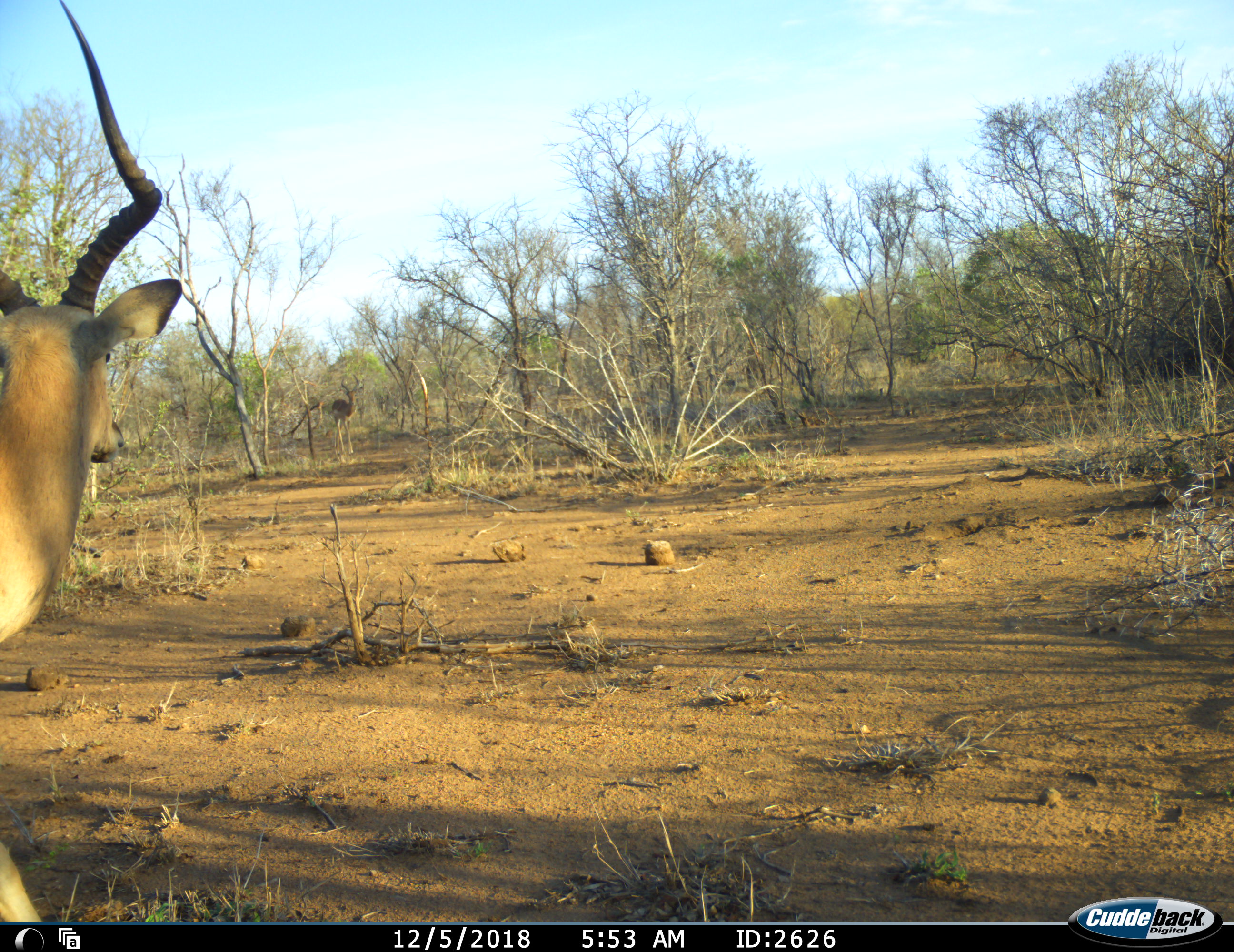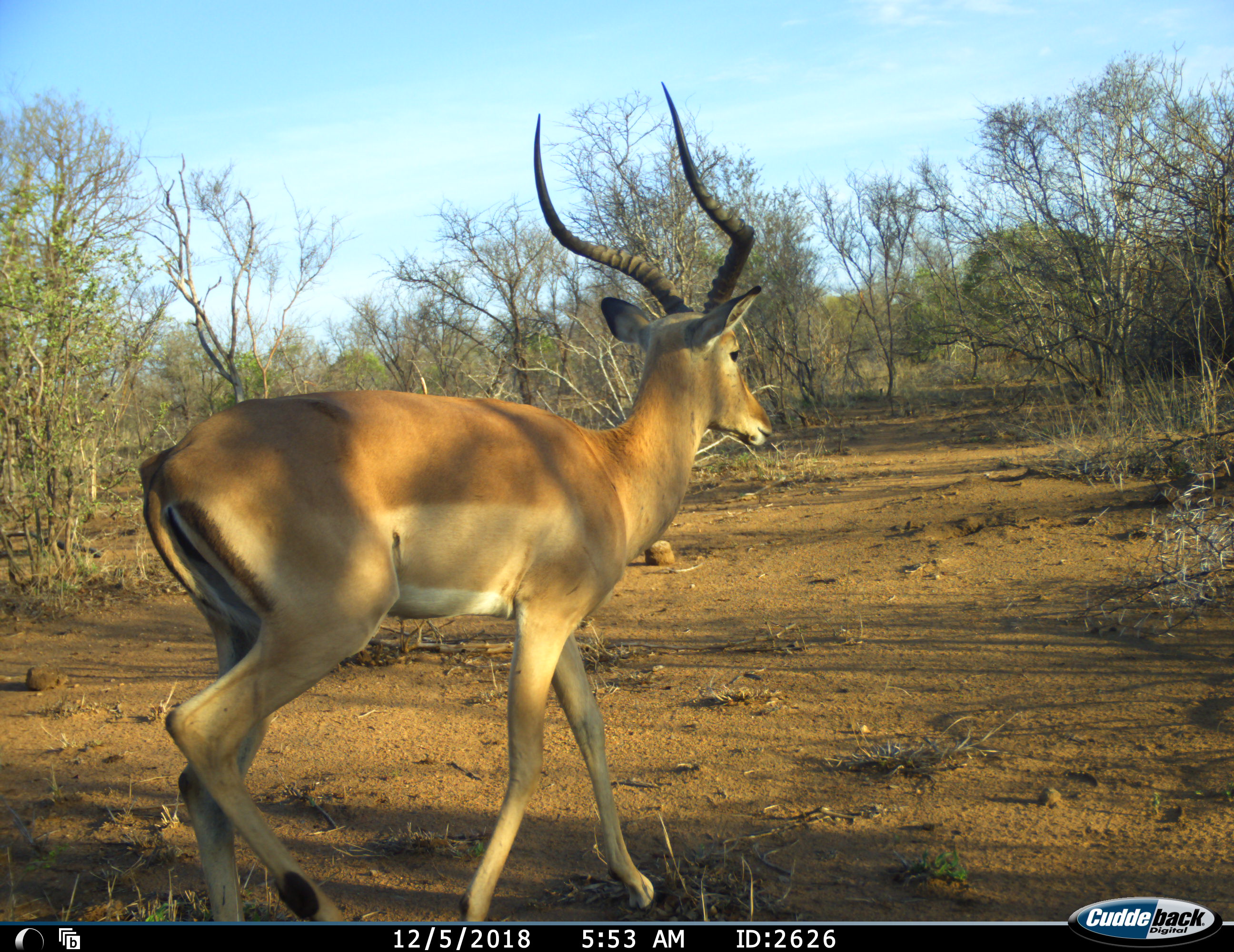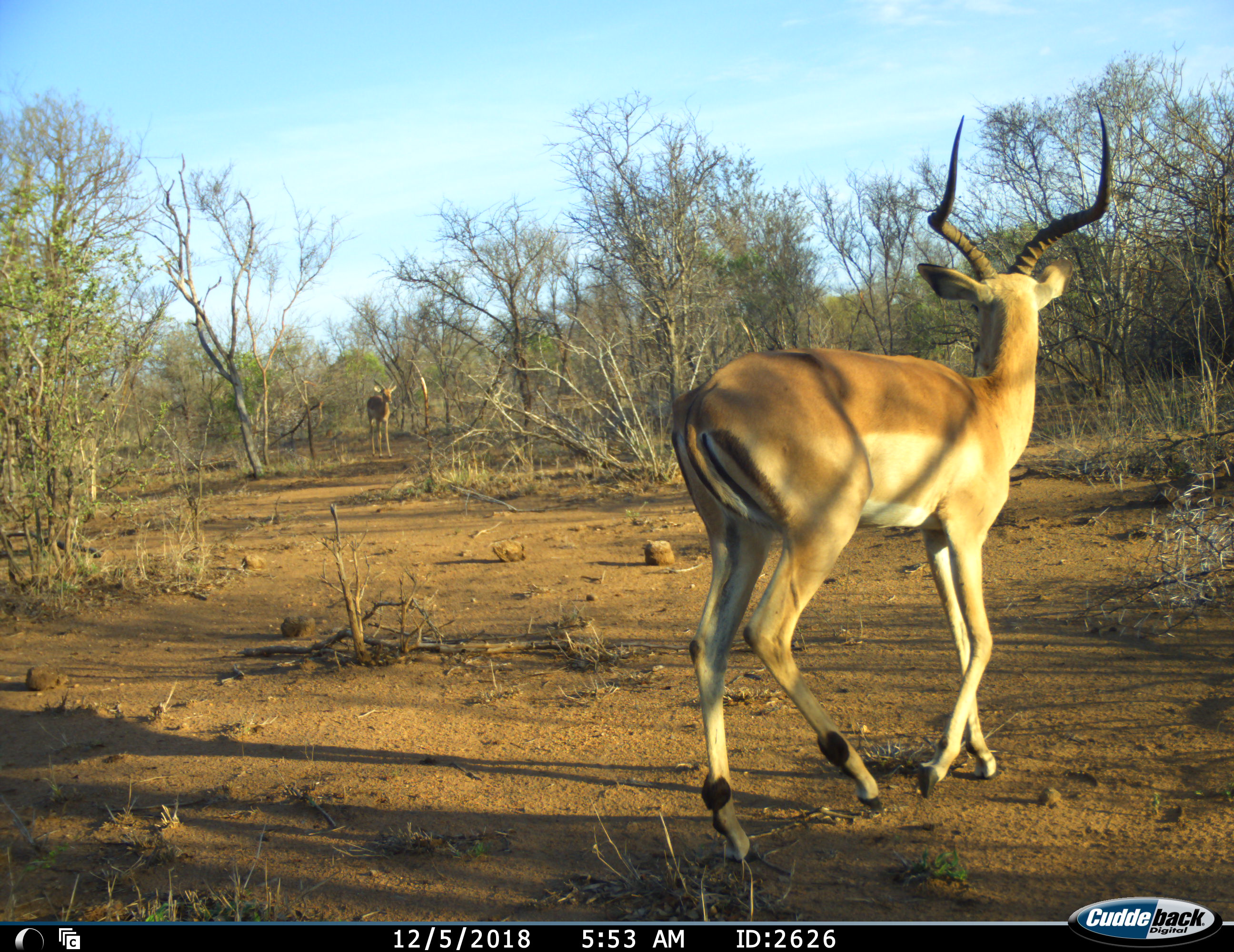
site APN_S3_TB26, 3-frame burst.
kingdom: Animalia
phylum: Chordata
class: Mammalia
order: Artiodactyla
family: Bovidae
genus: Aepyceros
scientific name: Aepyceros melampus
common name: impala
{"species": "impala (Aepyceros melampus)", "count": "2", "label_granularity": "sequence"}